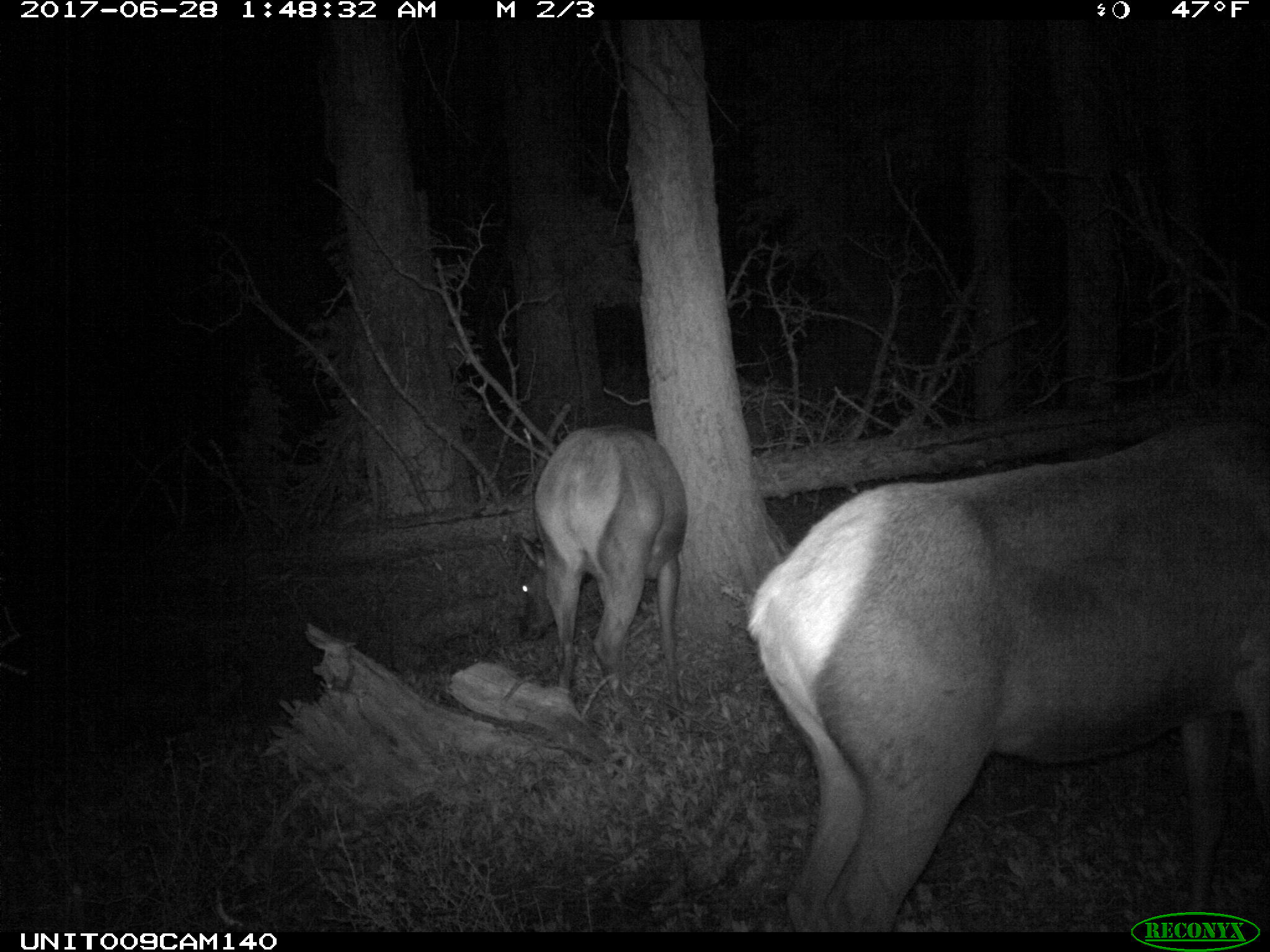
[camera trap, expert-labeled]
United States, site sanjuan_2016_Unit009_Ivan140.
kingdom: Animalia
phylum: Chordata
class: Mammalia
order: Artiodactyla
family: Cervidae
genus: Cervus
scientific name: Cervus elaphus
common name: red deer